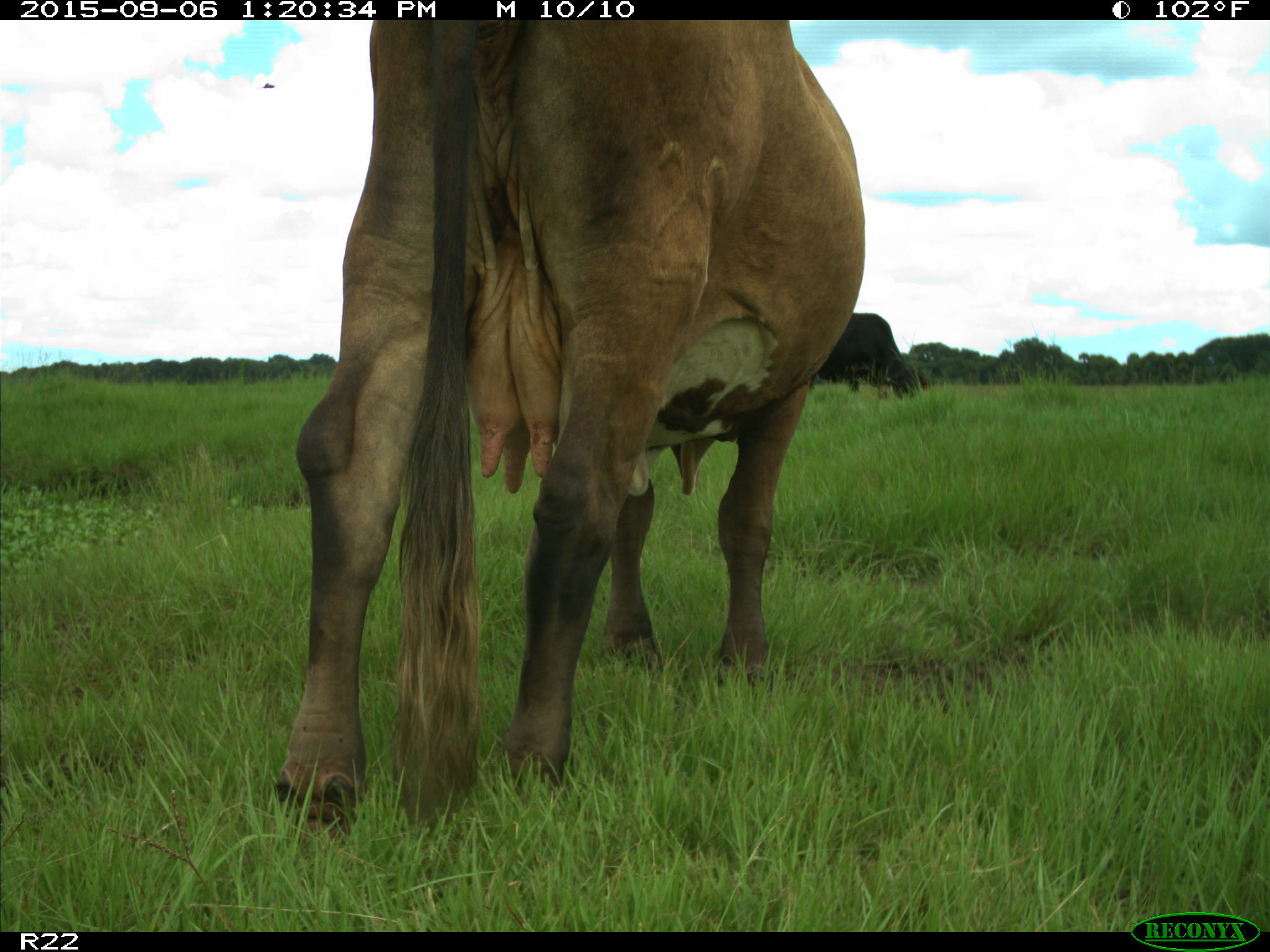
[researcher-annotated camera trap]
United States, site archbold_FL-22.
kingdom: Animalia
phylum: Chordata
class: Mammalia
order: Artiodactyla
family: Bovidae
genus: Bos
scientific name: Bos taurus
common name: domestic cow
Bos taurus (domestic cow).